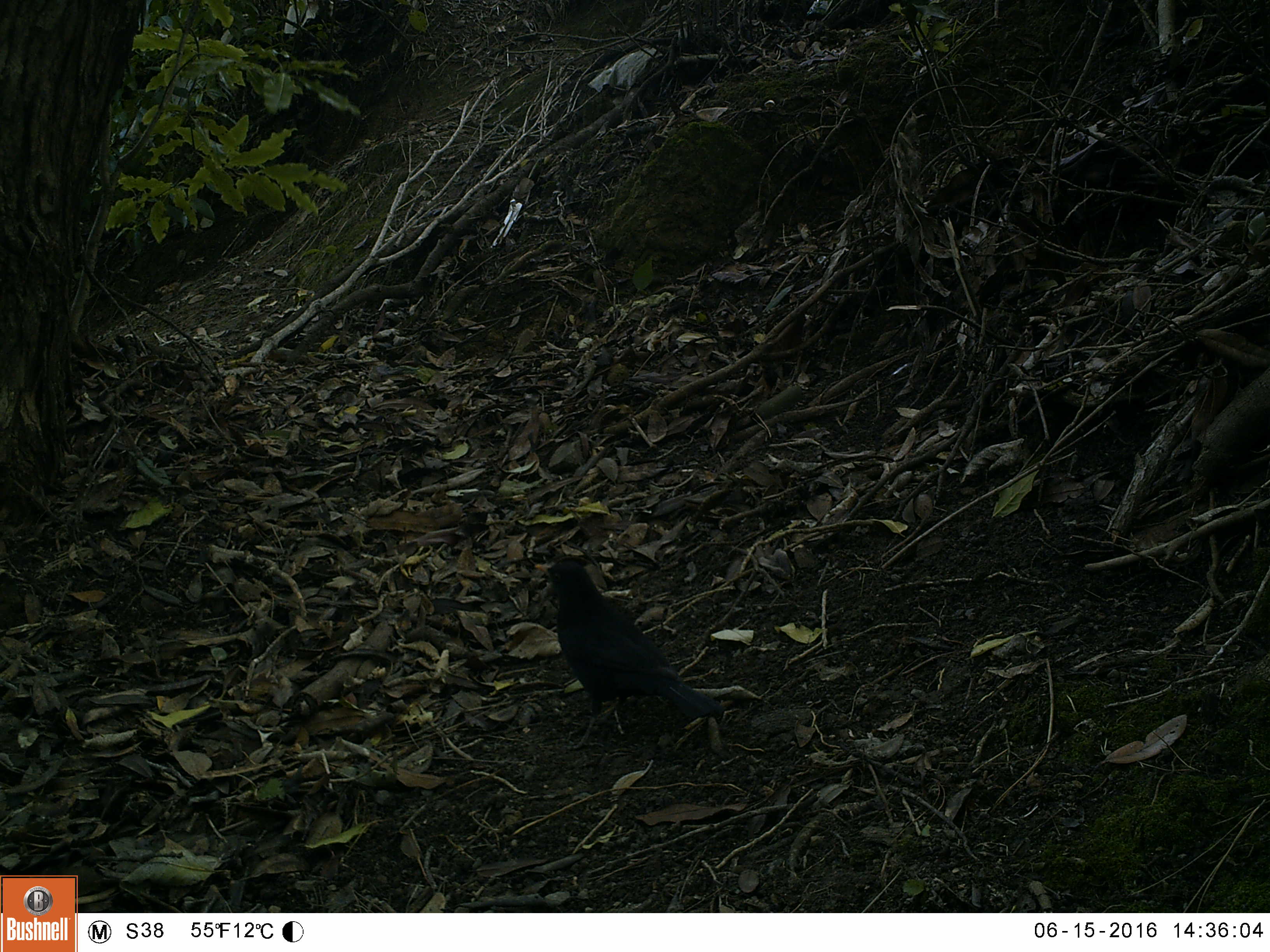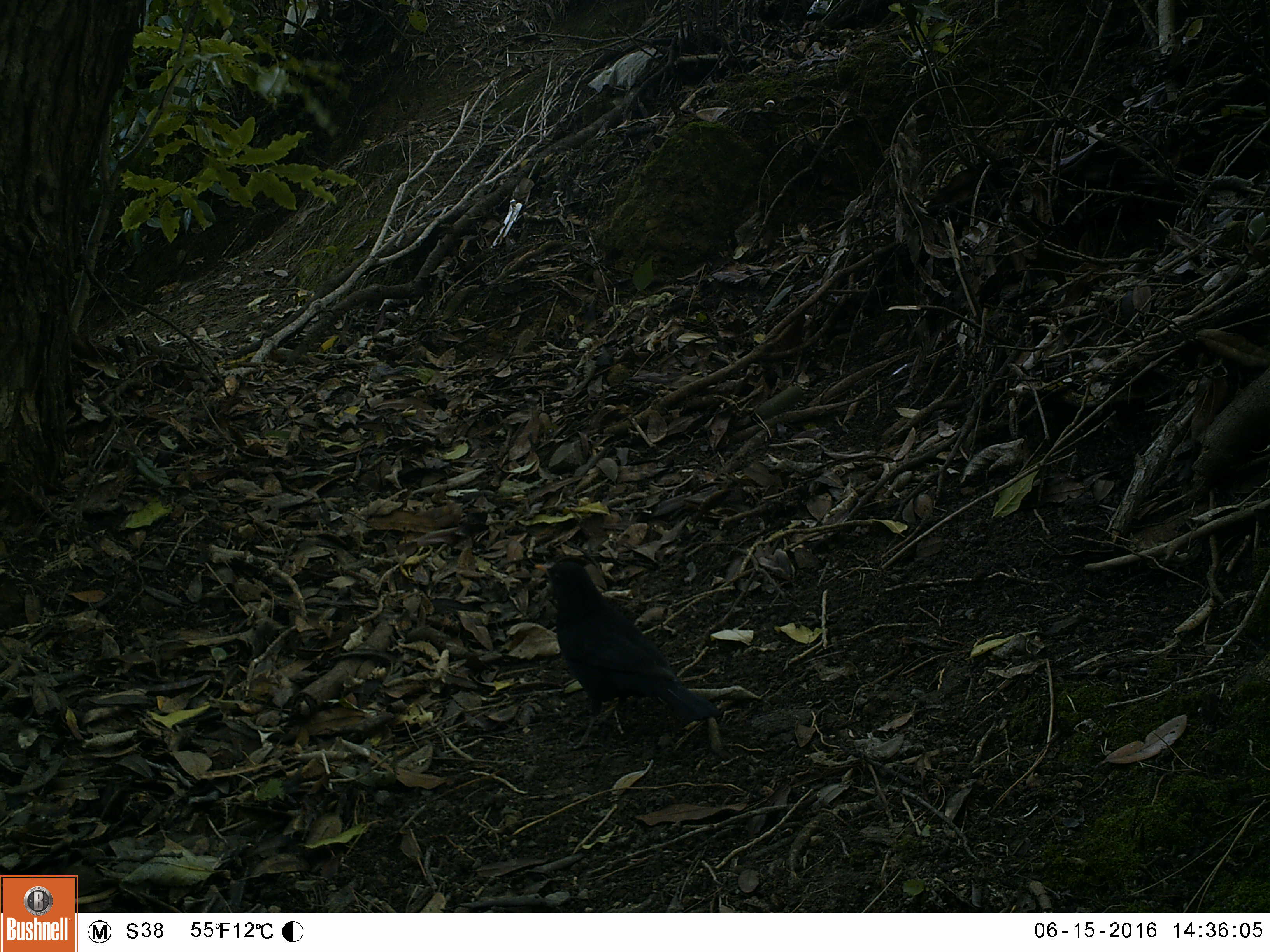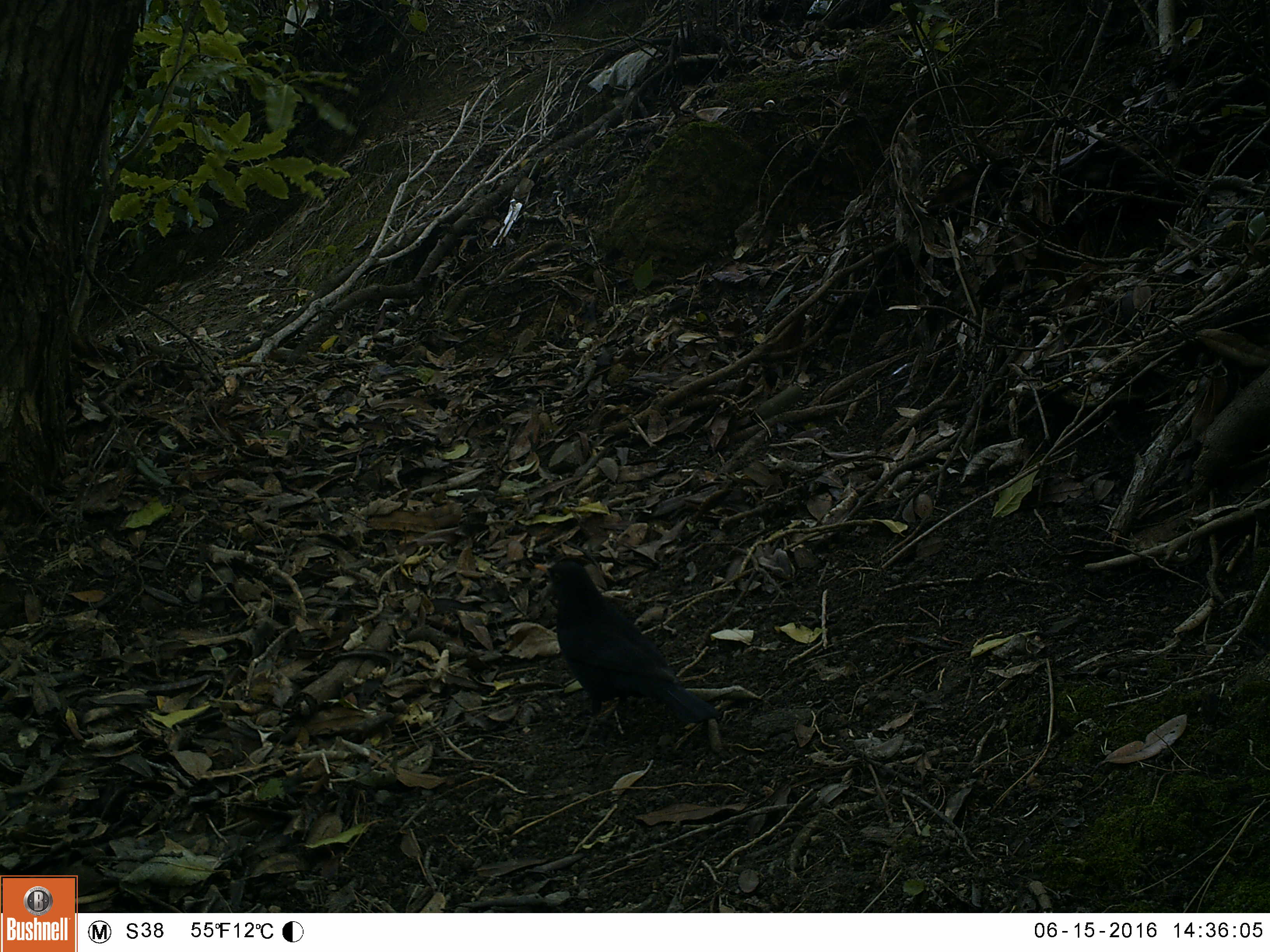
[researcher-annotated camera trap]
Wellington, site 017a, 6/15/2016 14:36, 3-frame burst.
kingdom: Animalia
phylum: Chordata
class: Aves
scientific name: Aves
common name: bird